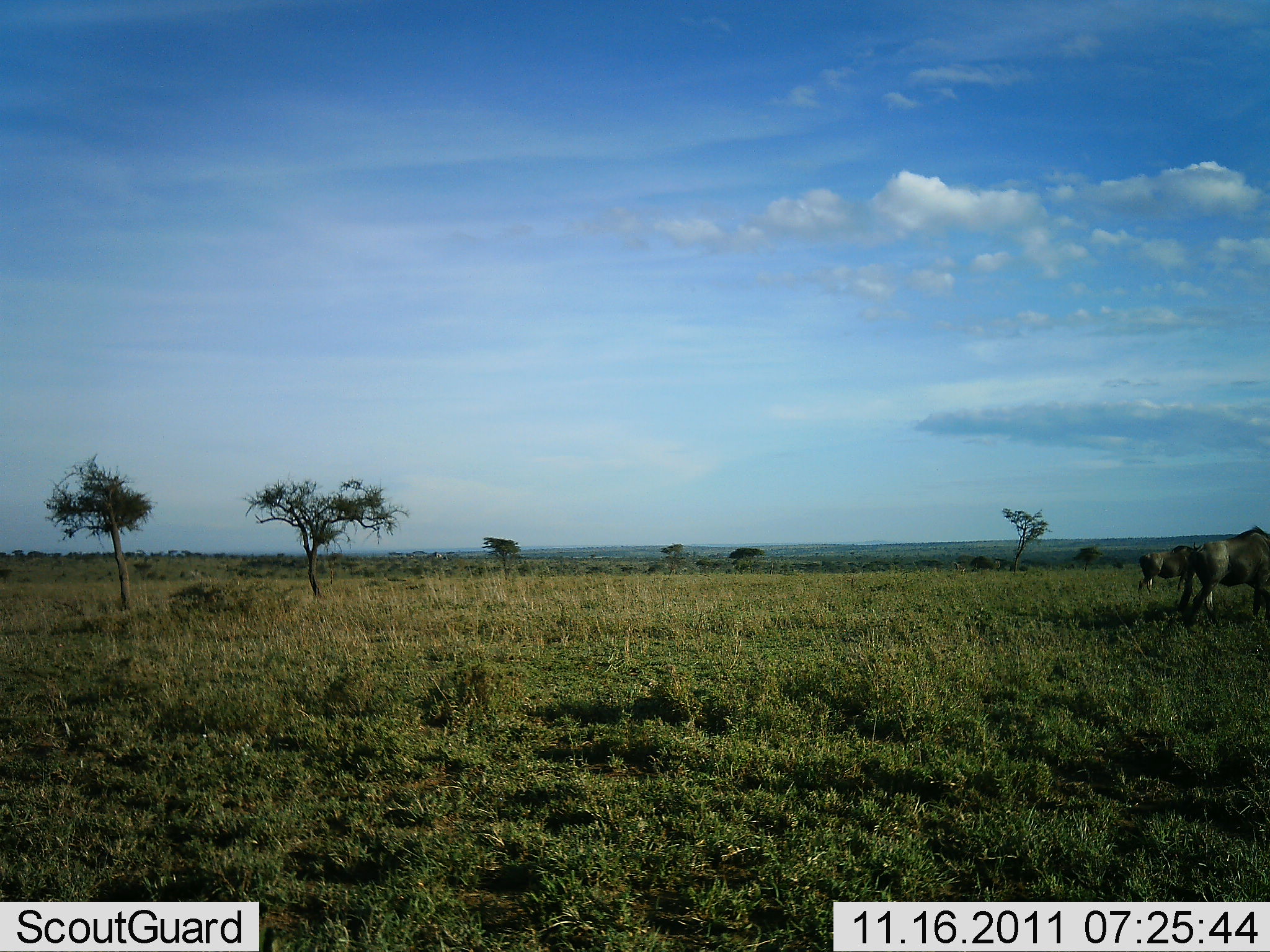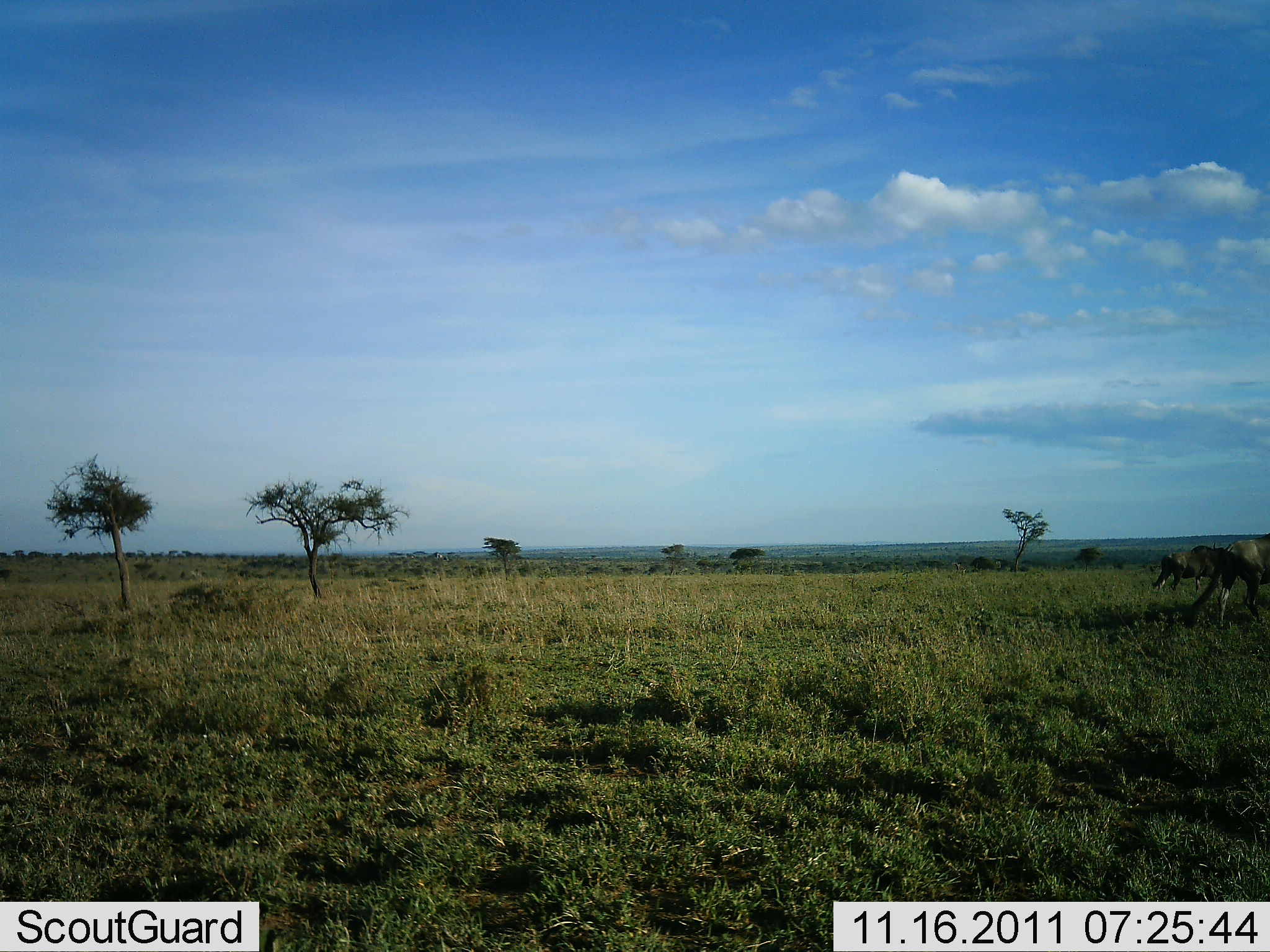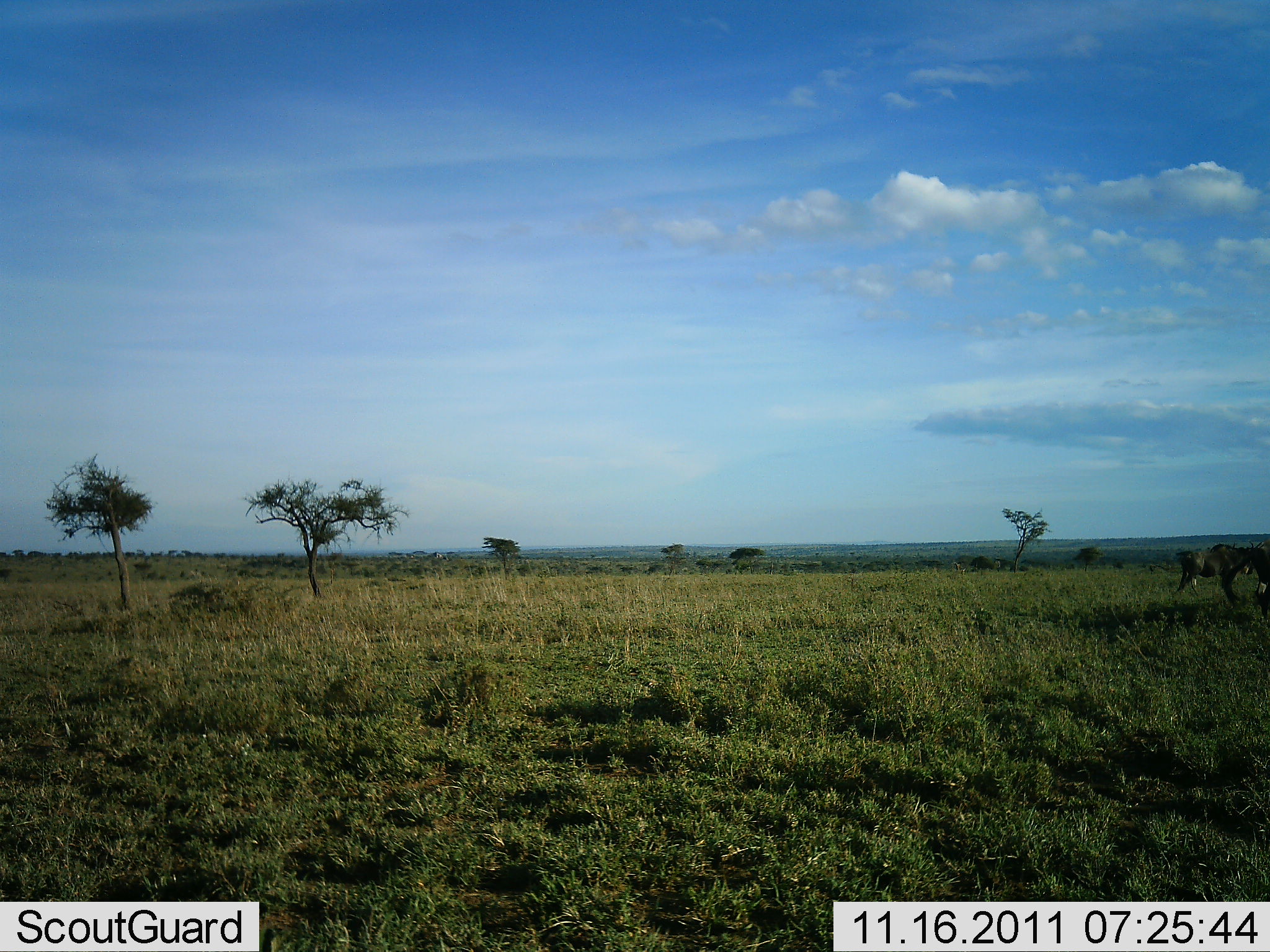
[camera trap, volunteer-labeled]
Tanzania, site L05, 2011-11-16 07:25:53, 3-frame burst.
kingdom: Animalia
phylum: Chordata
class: Mammalia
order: Artiodactyla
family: Bovidae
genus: Connochaetes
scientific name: Connochaetes taurinus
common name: blue wildebeest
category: wildebeest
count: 2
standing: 8%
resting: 0%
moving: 100%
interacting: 0%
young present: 0%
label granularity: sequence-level